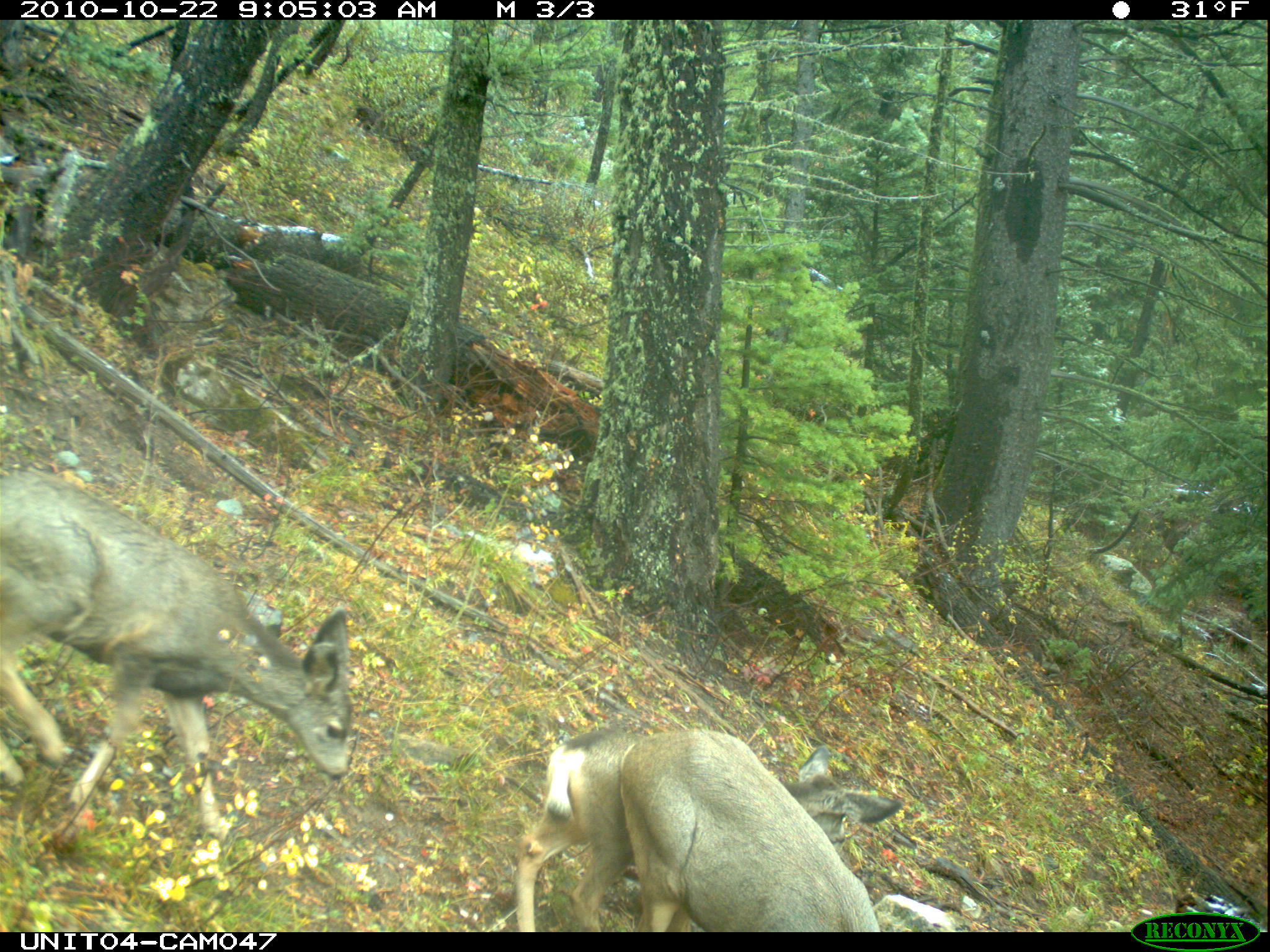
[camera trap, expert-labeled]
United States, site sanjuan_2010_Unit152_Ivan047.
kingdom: Animalia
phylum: Chordata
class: Mammalia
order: Artiodactyla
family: Cervidae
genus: Odocoileus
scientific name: Odocoileus hemionus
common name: mule deer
Odocoileus hemionus (mule deer).